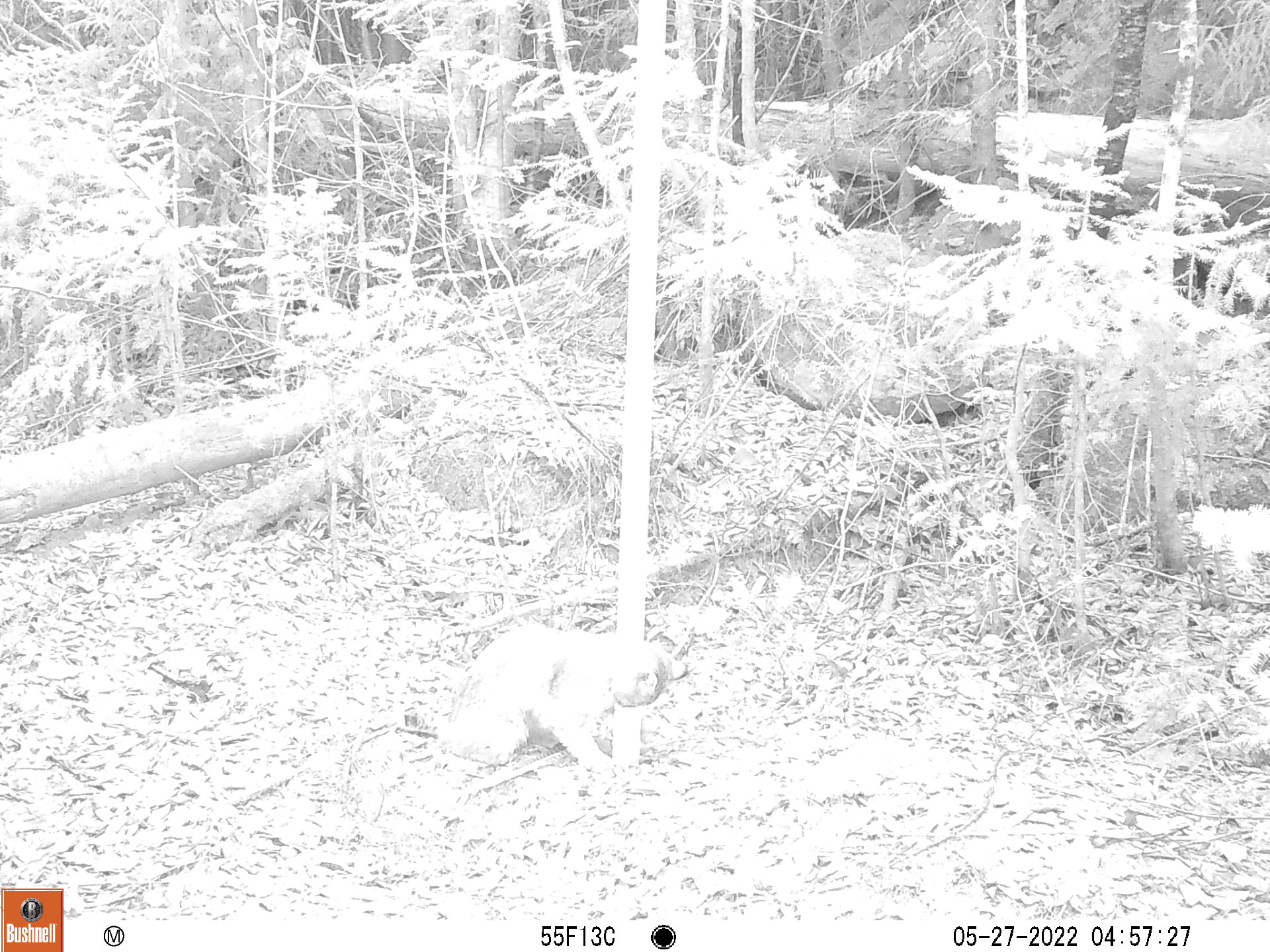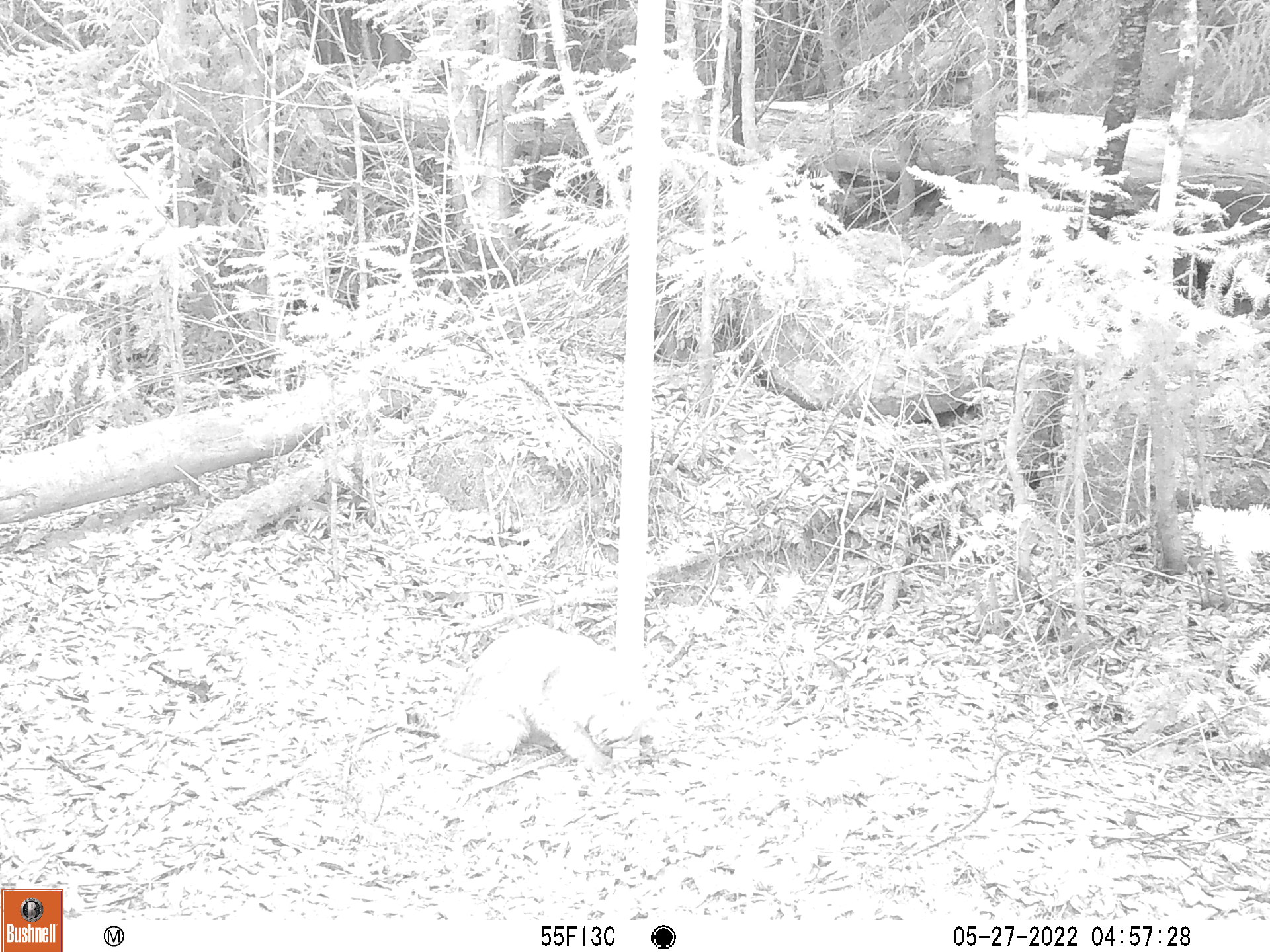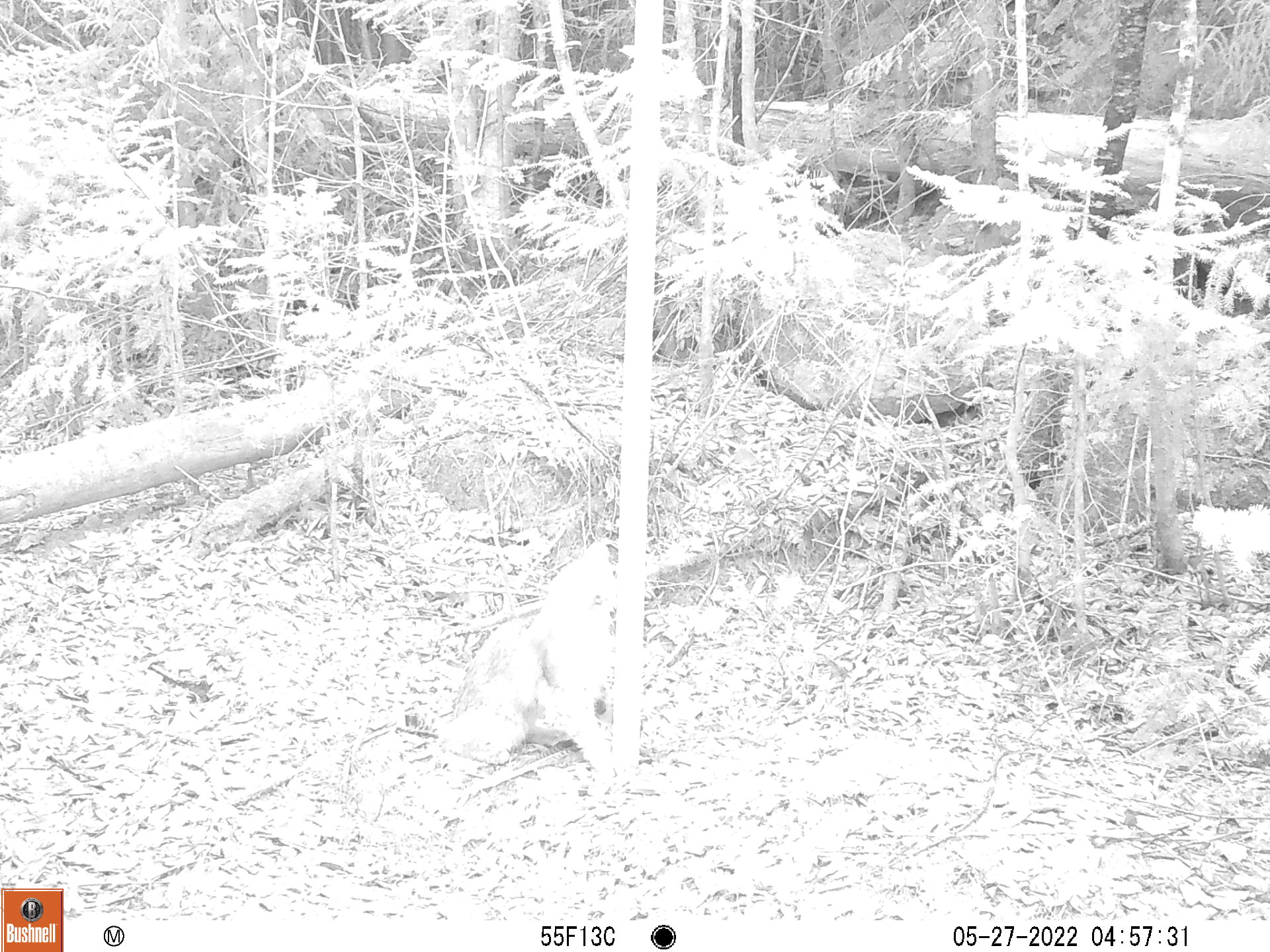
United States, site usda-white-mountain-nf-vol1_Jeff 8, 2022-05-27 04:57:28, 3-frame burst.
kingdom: Animalia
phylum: Chordata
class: Mammalia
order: Carnivora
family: Felidae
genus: Lynx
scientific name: Lynx rufus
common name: bobcat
Bobcat (Lynx rufus).